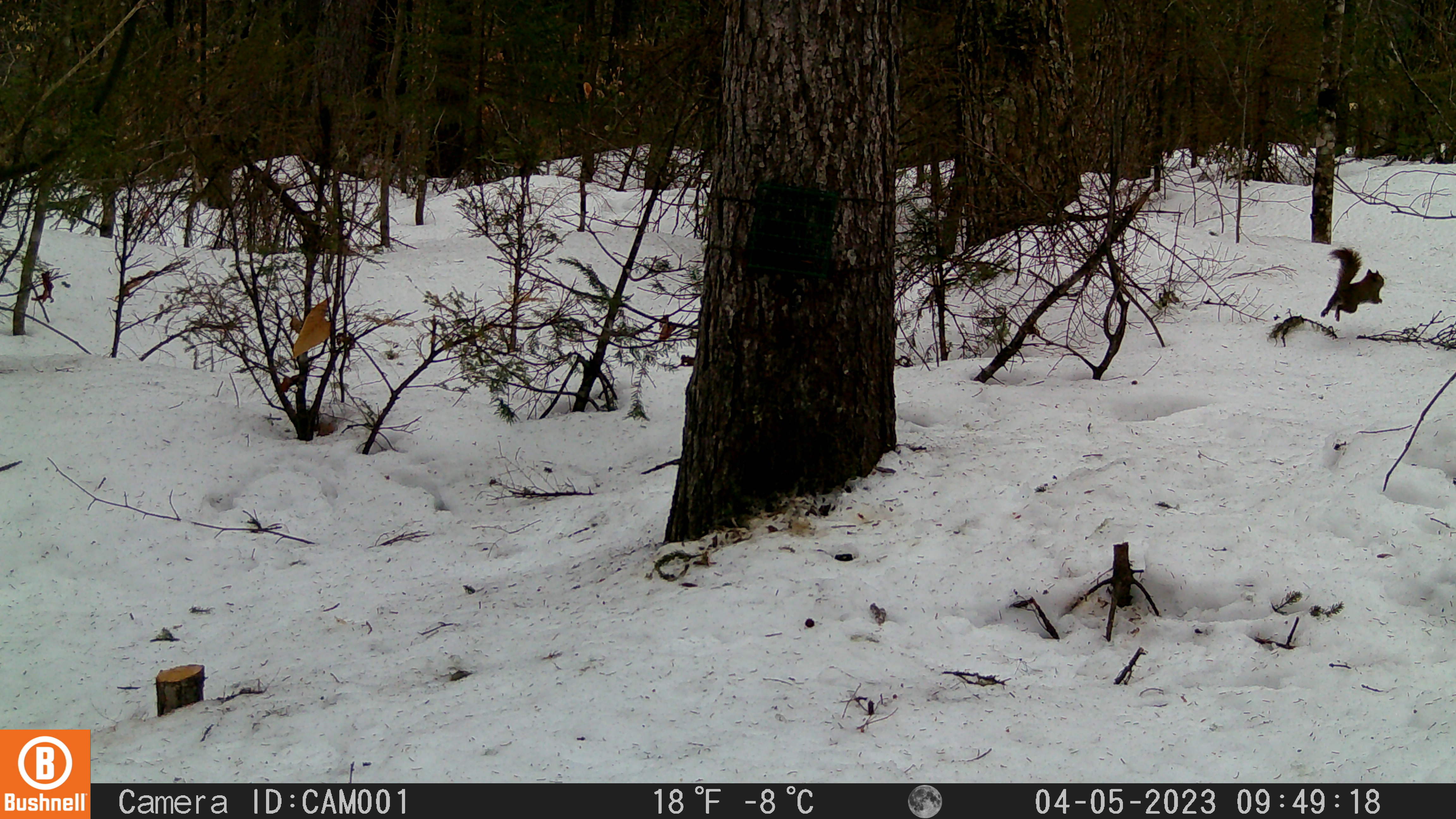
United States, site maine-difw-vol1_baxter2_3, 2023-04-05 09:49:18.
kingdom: Animalia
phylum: Chordata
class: Mammalia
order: Rodentia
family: Sciuridae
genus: Tamiasciurus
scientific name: Tamiasciurus hudsonicus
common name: red squirrel